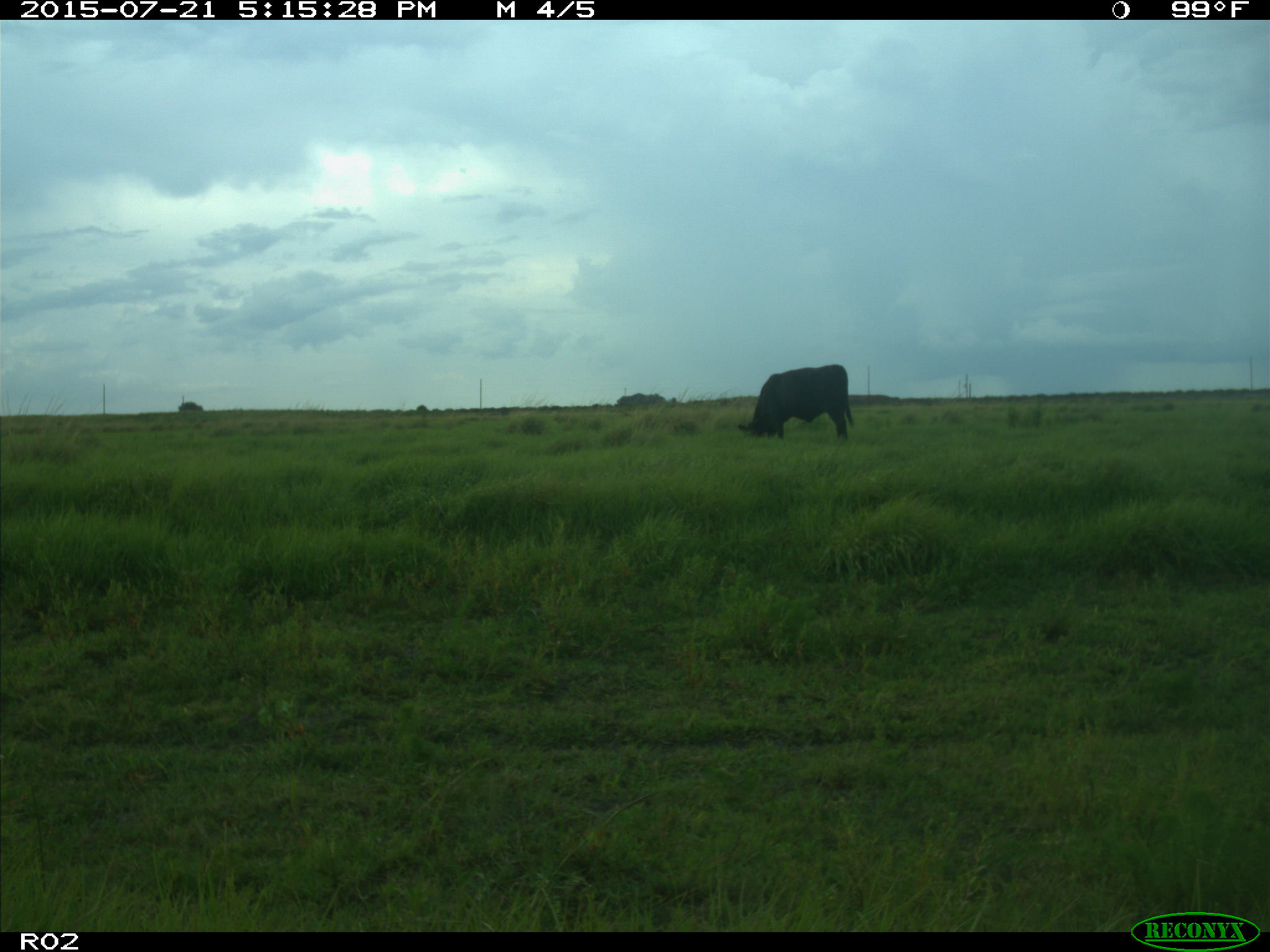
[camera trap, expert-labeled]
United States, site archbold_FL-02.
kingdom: Animalia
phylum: Chordata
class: Mammalia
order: Artiodactyla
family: Bovidae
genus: Bos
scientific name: Bos taurus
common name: domestic cow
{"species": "Bos taurus (domestic cow)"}